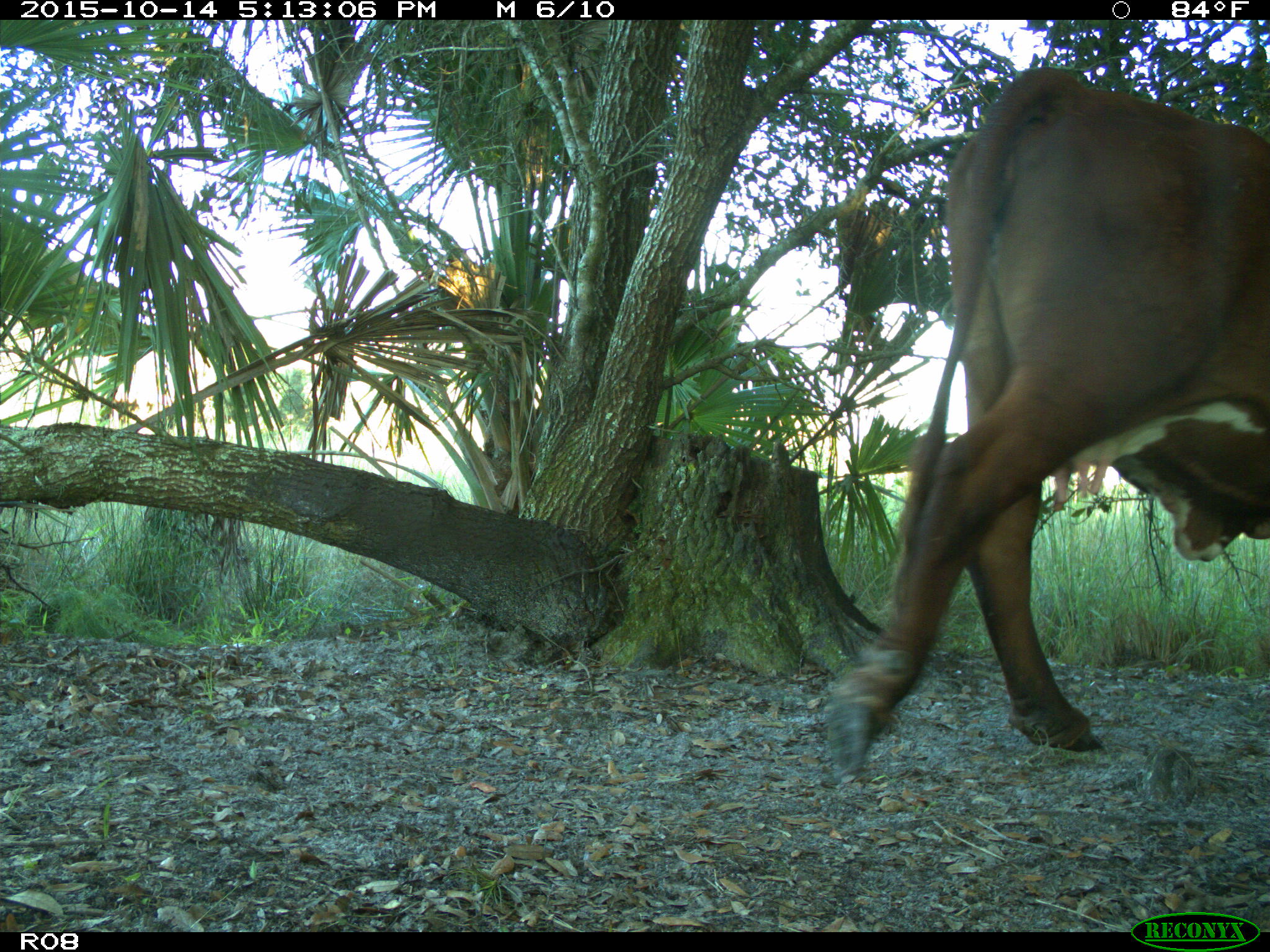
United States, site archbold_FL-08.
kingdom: Animalia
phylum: Chordata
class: Mammalia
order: Artiodactyla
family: Bovidae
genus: Bos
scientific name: Bos taurus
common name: domestic cow